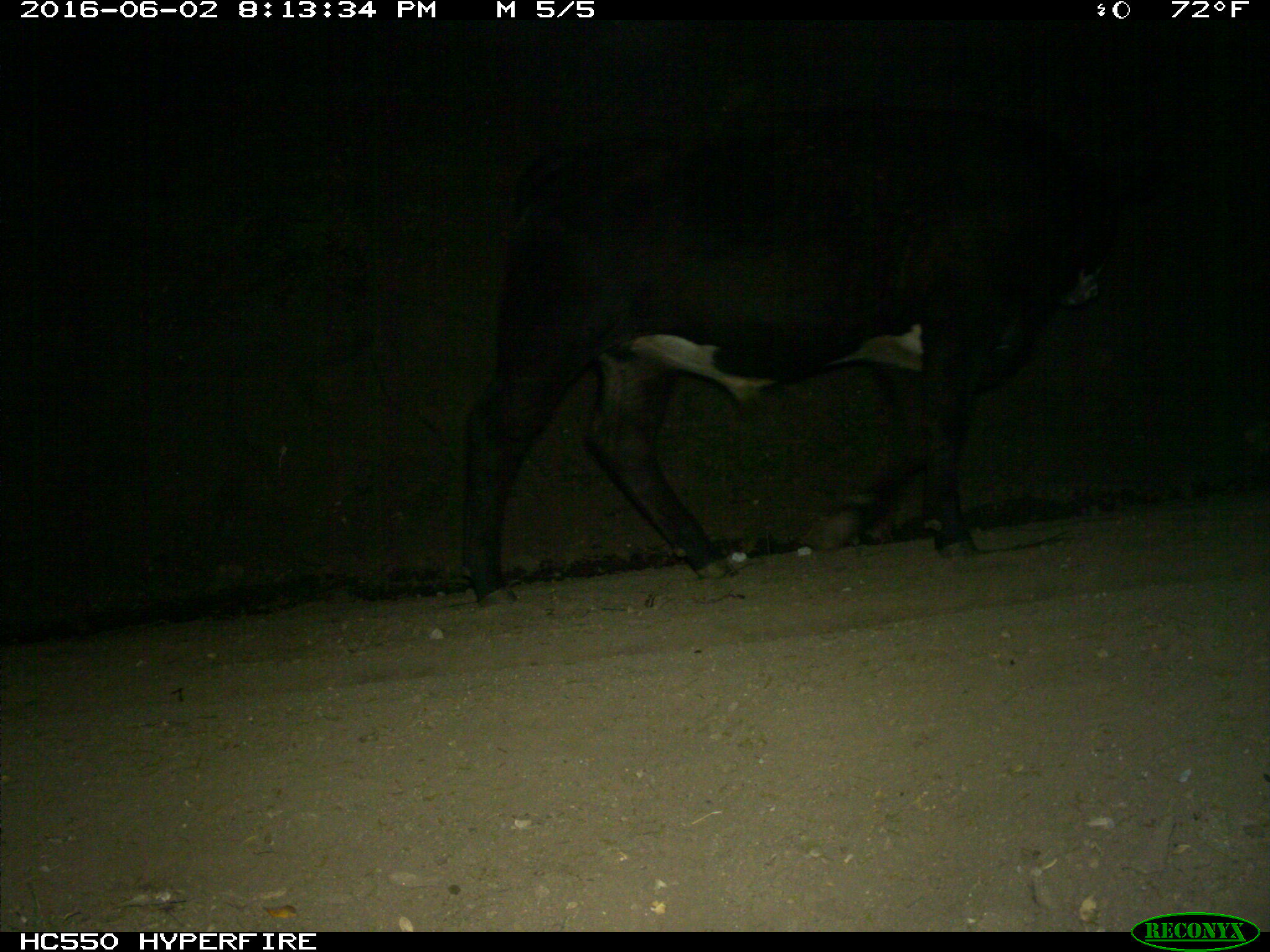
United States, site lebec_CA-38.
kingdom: Animalia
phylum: Chordata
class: Mammalia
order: Artiodactyla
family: Bovidae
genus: Bos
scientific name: Bos taurus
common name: domestic cow